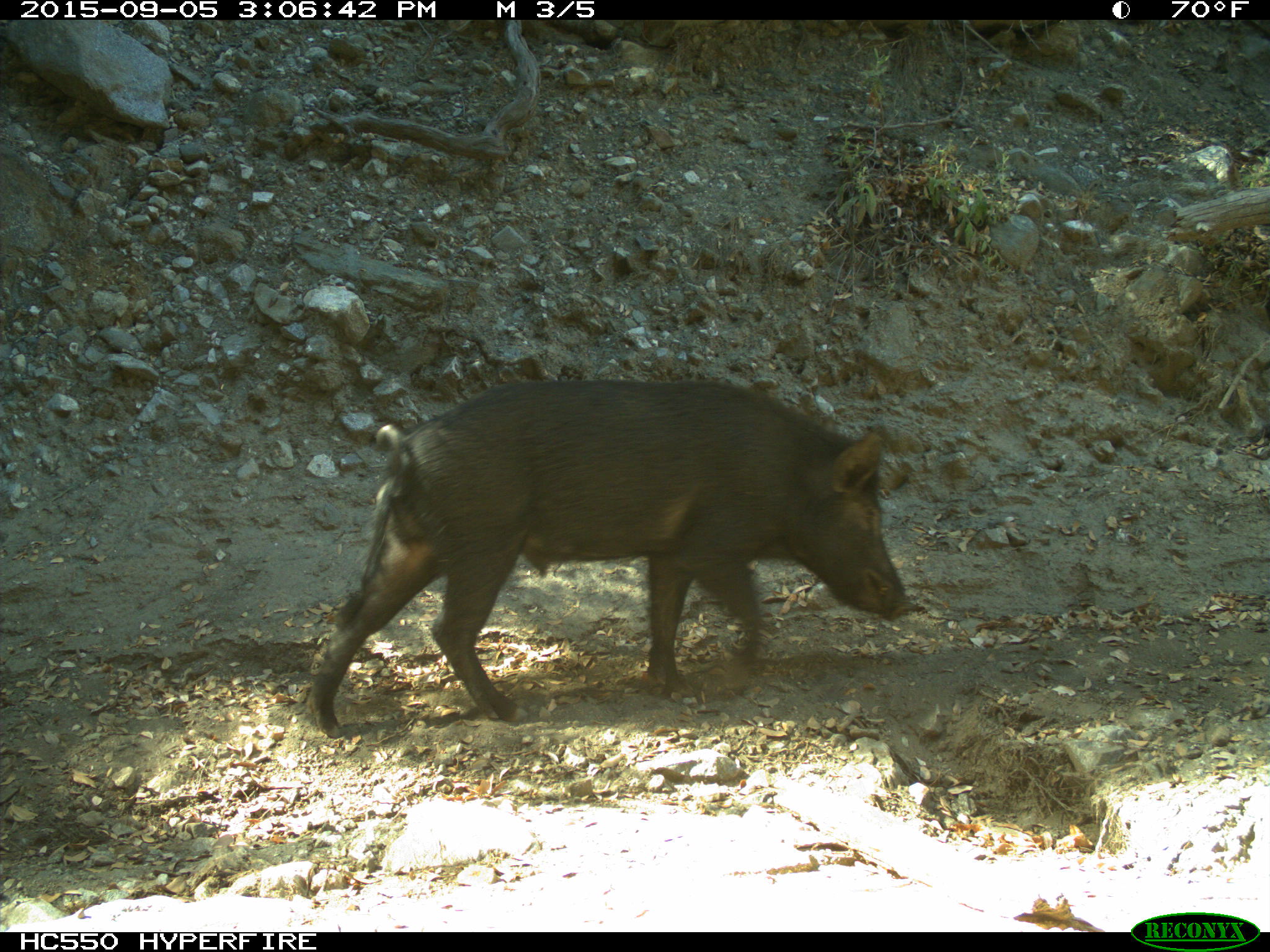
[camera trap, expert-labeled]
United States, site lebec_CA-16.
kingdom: Animalia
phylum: Chordata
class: Mammalia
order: Artiodactyla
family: Suidae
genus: Sus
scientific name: Sus scrofa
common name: wild boar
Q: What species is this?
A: Sus scrofa (wild boar).